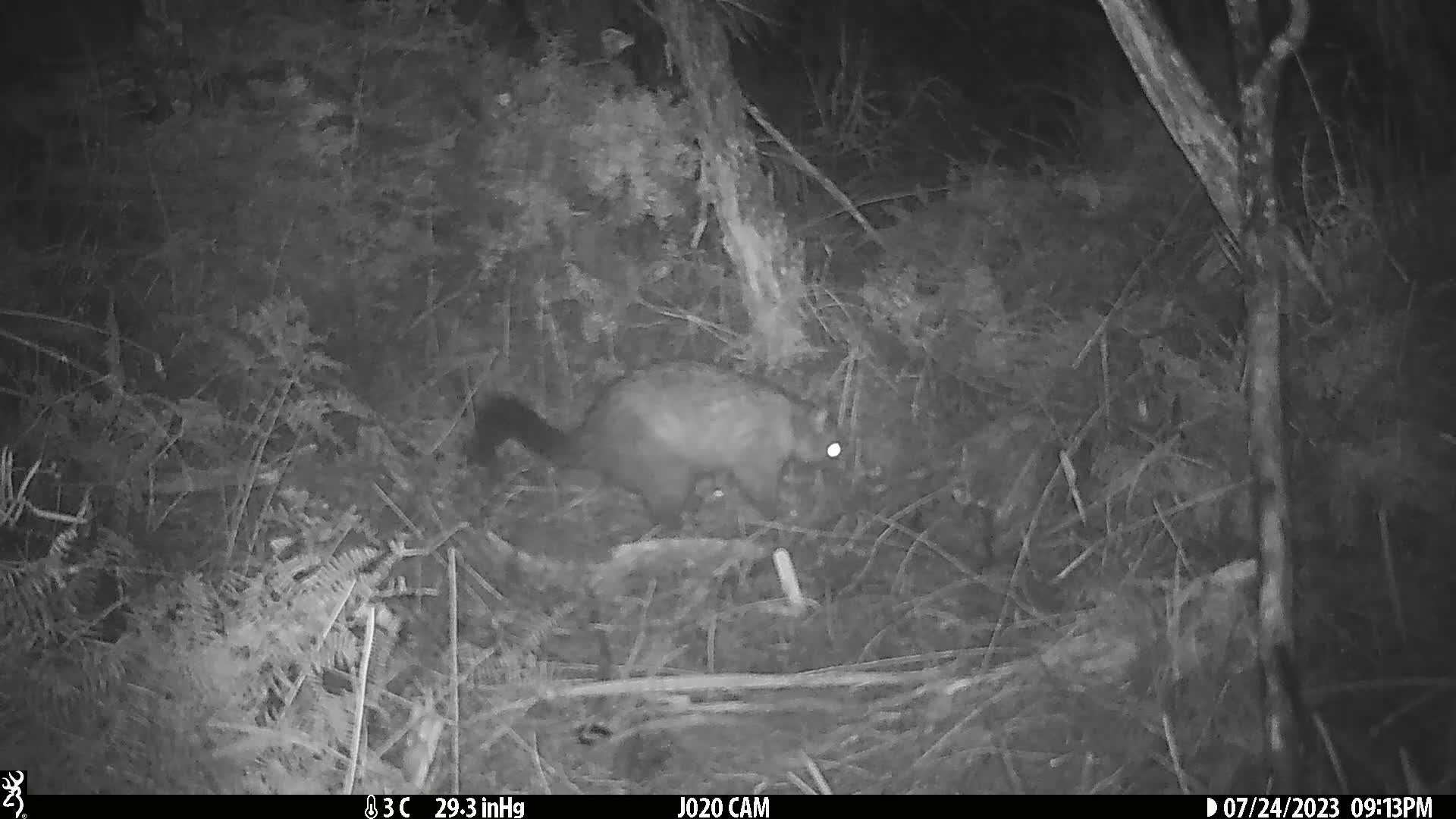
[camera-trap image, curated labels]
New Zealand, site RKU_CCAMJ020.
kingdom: Animalia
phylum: Chordata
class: Mammalia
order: Diprotodontia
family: Phalangeridae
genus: Trichosurus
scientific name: Trichosurus vulpecula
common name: common brushtail possum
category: possum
Possum (common brushtail possum) (Trichosurus vulpecula).